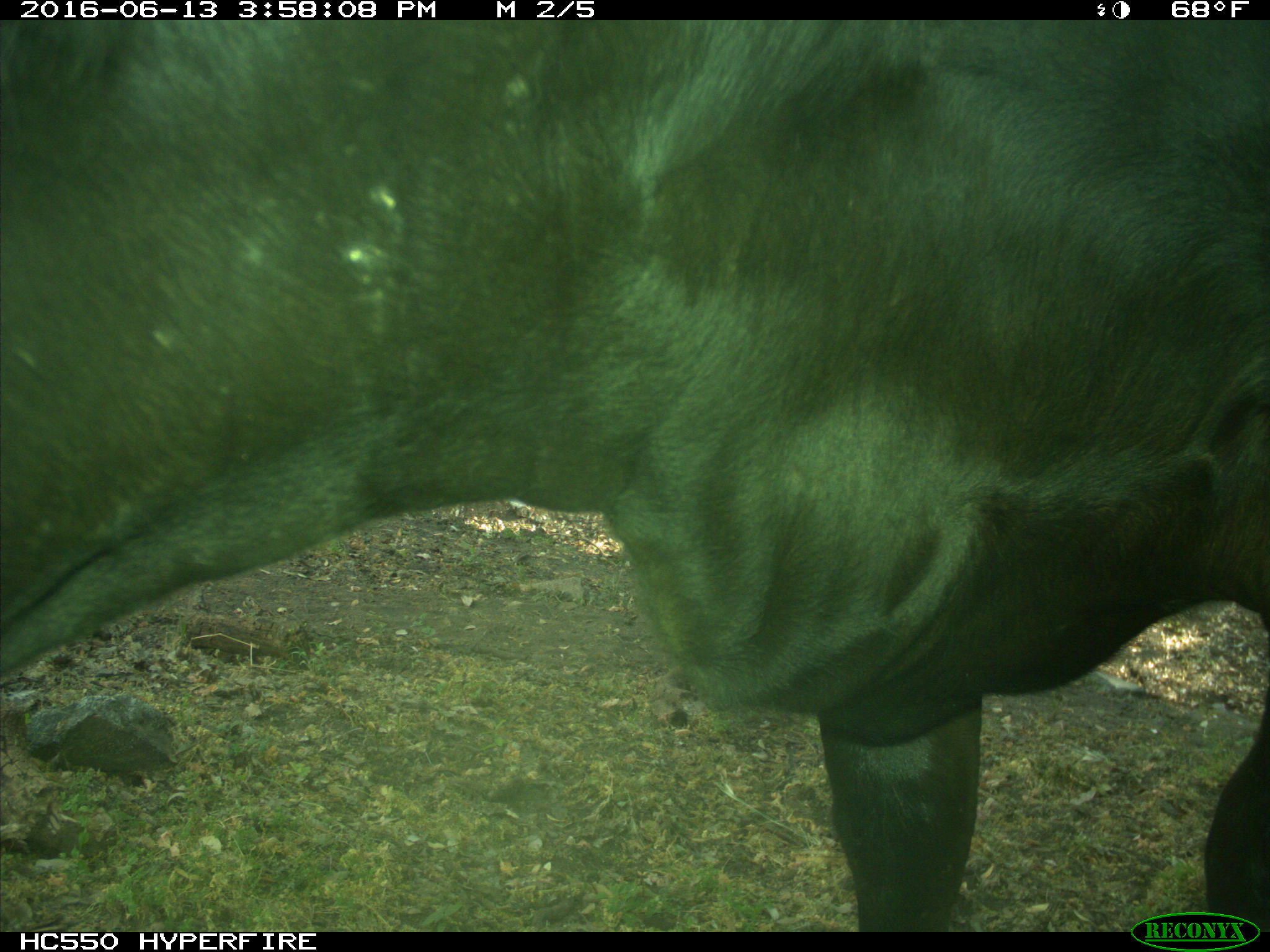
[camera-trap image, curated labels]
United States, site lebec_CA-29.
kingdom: Animalia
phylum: Chordata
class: Mammalia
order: Artiodactyla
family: Bovidae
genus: Bos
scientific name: Bos taurus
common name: domestic cow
Bos taurus (domestic cow).